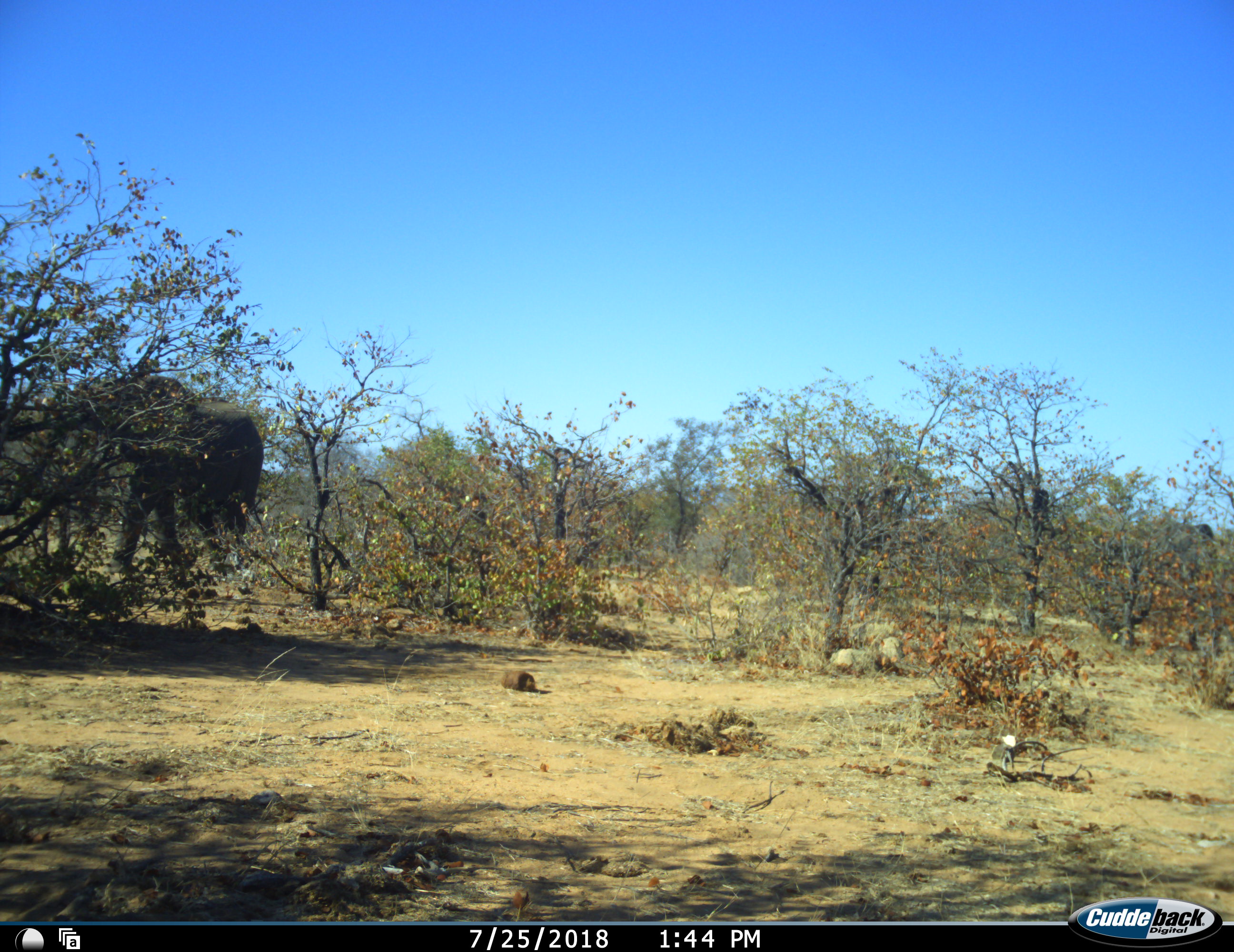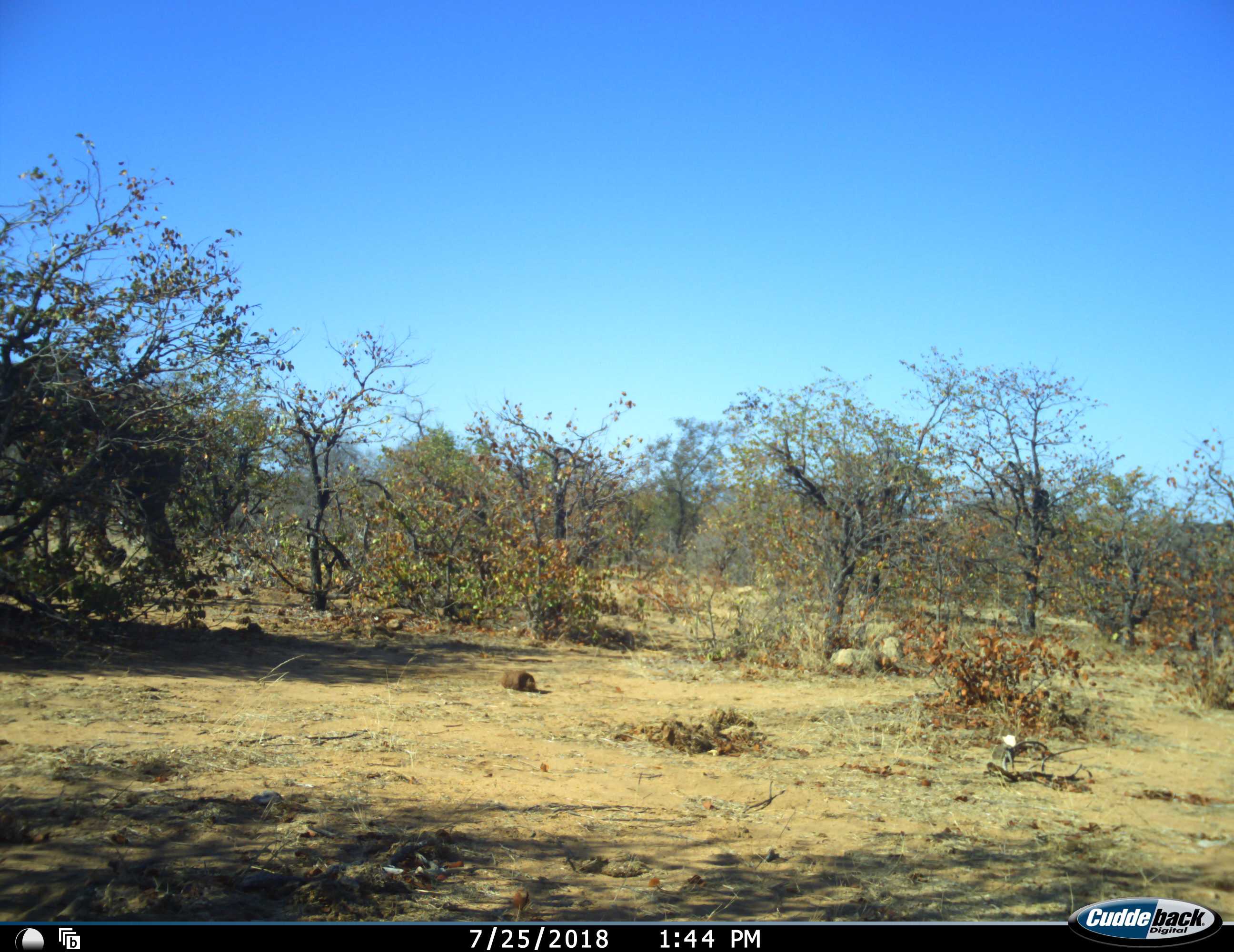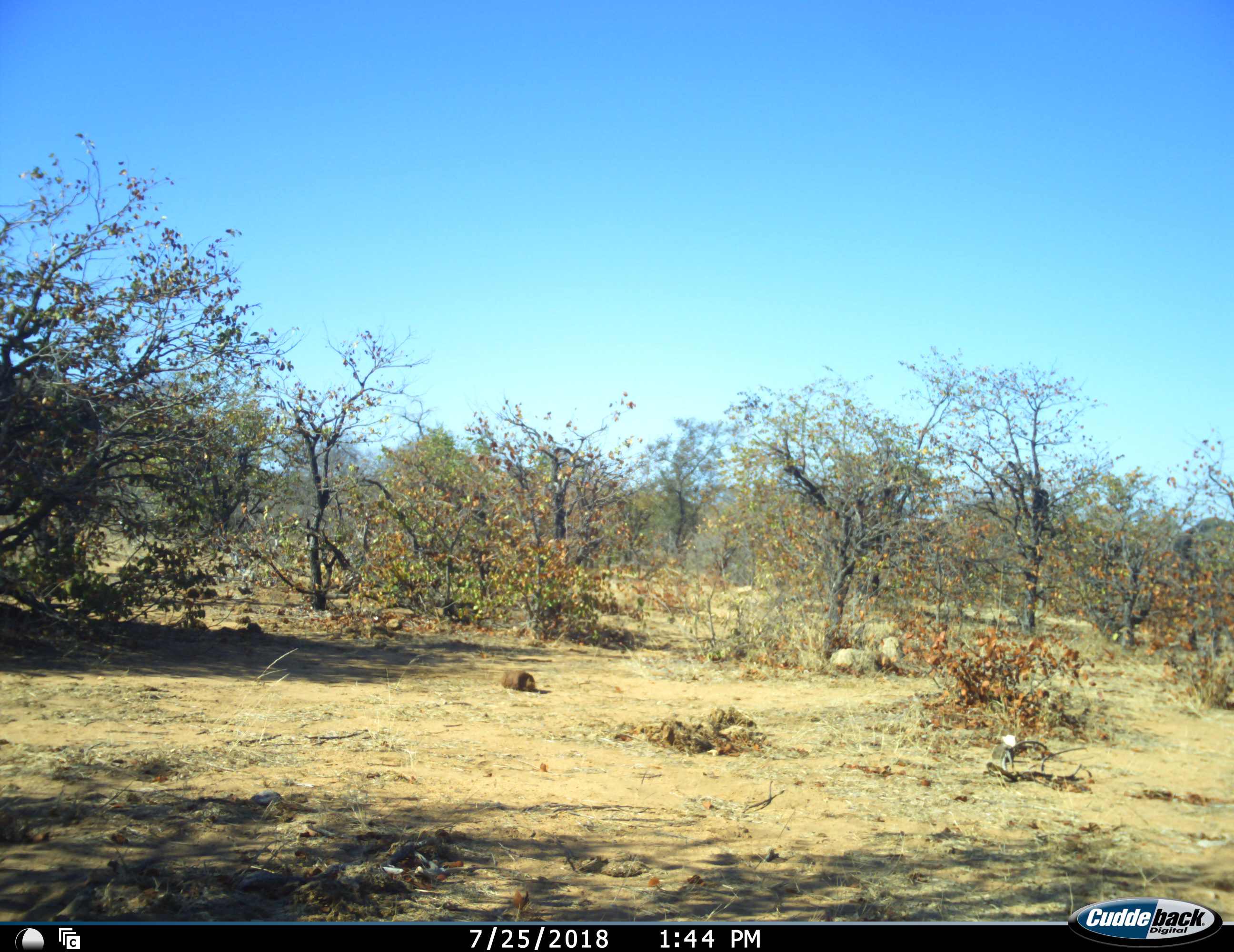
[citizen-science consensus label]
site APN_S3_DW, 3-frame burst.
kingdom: Animalia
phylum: Chordata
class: Mammalia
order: Proboscidea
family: Elephantidae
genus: Loxodonta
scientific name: Loxodonta africana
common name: african bush elephant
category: elephant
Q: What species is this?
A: Elephant (african bush elephant) (Loxodonta africana).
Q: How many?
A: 2.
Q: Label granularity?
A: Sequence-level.